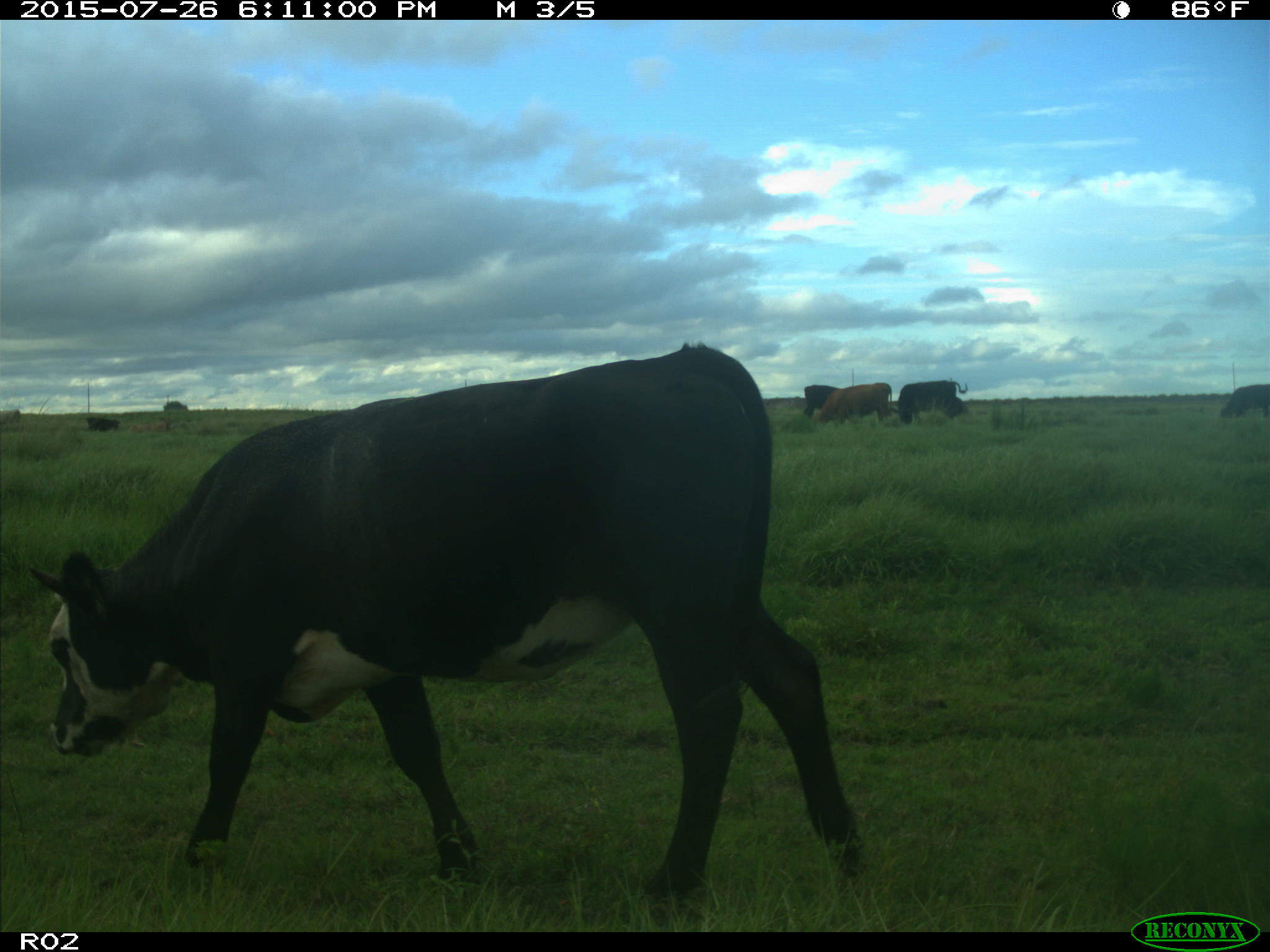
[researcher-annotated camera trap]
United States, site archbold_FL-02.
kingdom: Animalia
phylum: Chordata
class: Mammalia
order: Artiodactyla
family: Bovidae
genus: Bos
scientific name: Bos taurus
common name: domestic cow